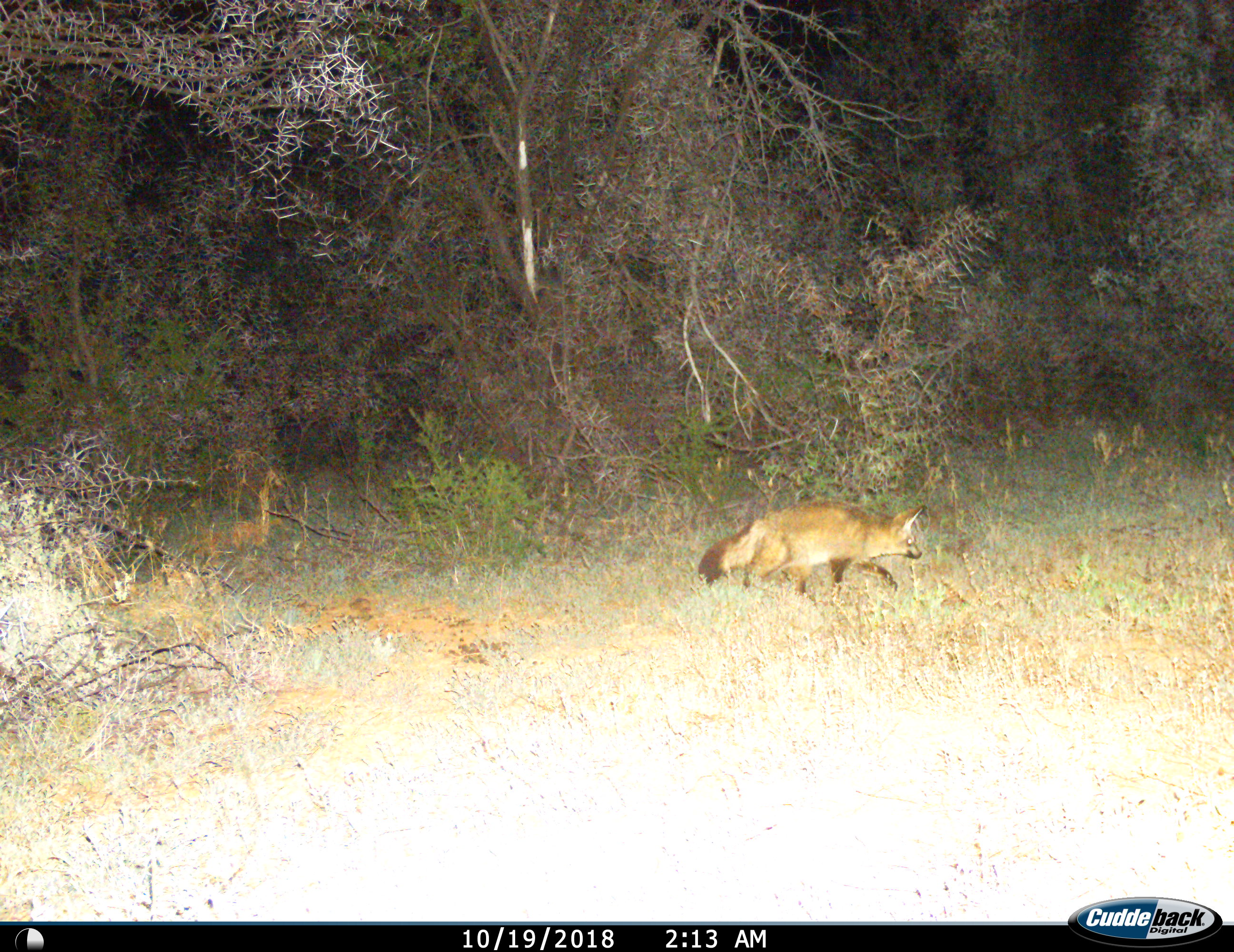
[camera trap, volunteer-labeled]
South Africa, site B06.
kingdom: Animalia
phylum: Chordata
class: Mammalia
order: Carnivora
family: Canidae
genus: Otocyon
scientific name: Otocyon megalotis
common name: bat-eared fox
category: foxbateared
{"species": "foxbateared (bat-eared fox) (Otocyon megalotis)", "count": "1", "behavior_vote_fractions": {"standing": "0%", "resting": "0%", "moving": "100%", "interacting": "0%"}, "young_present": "0%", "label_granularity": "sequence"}